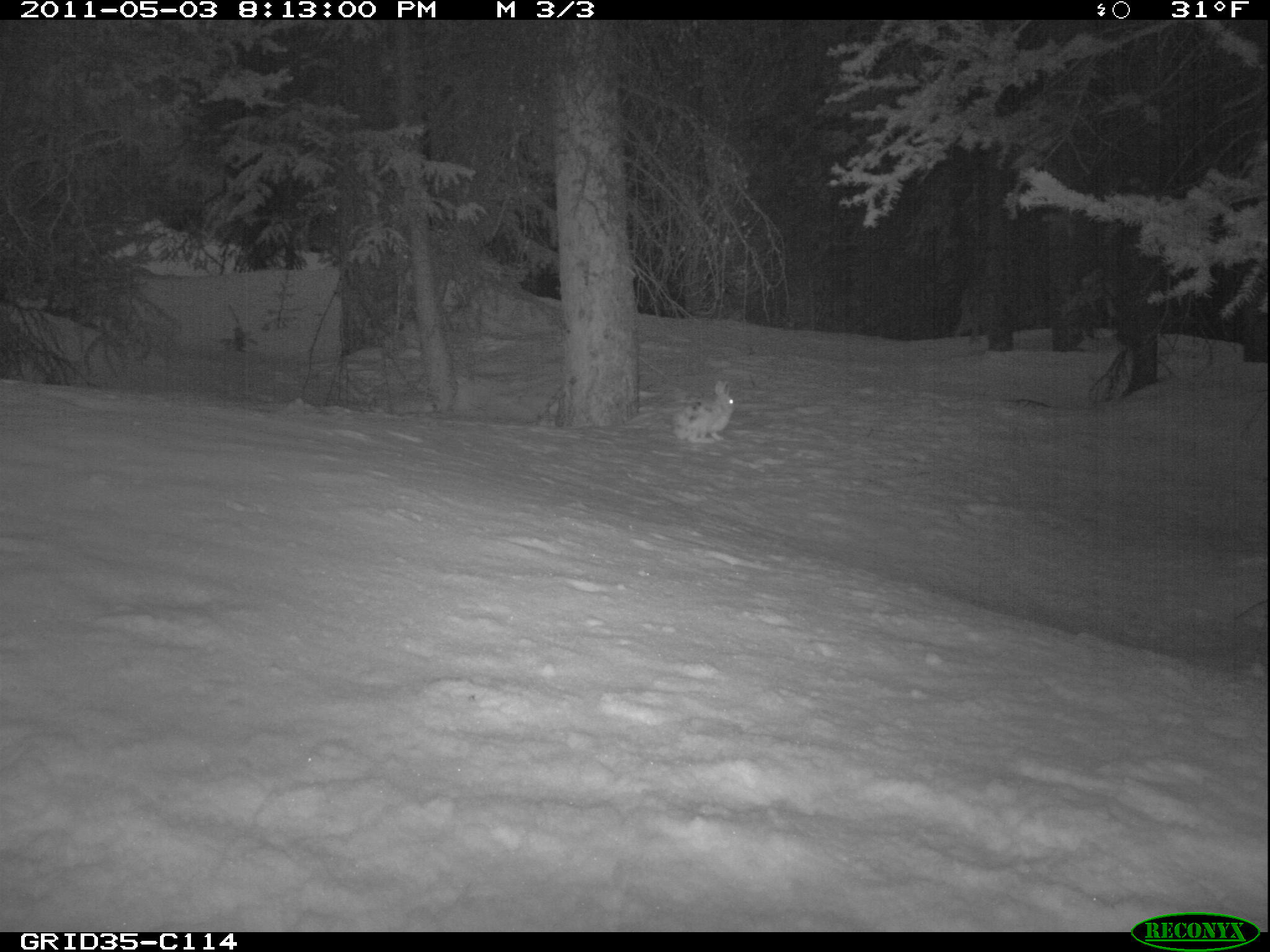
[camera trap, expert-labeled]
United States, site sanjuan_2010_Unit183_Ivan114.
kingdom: Animalia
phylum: Chordata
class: Mammalia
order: Lagomorpha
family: Leporidae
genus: Lepus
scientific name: Lepus americanus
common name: snowshoe hare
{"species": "Lepus americanus (snowshoe hare)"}